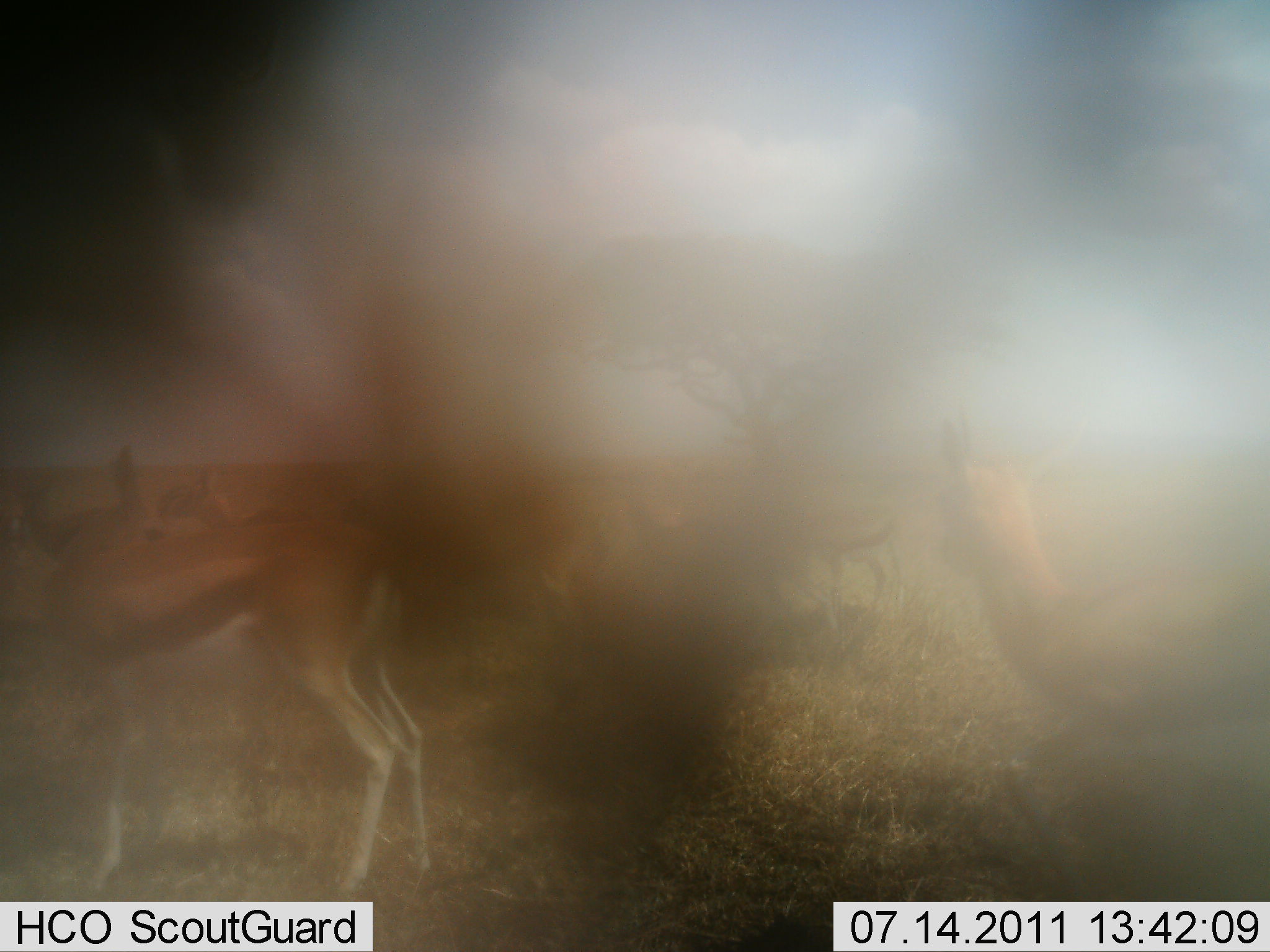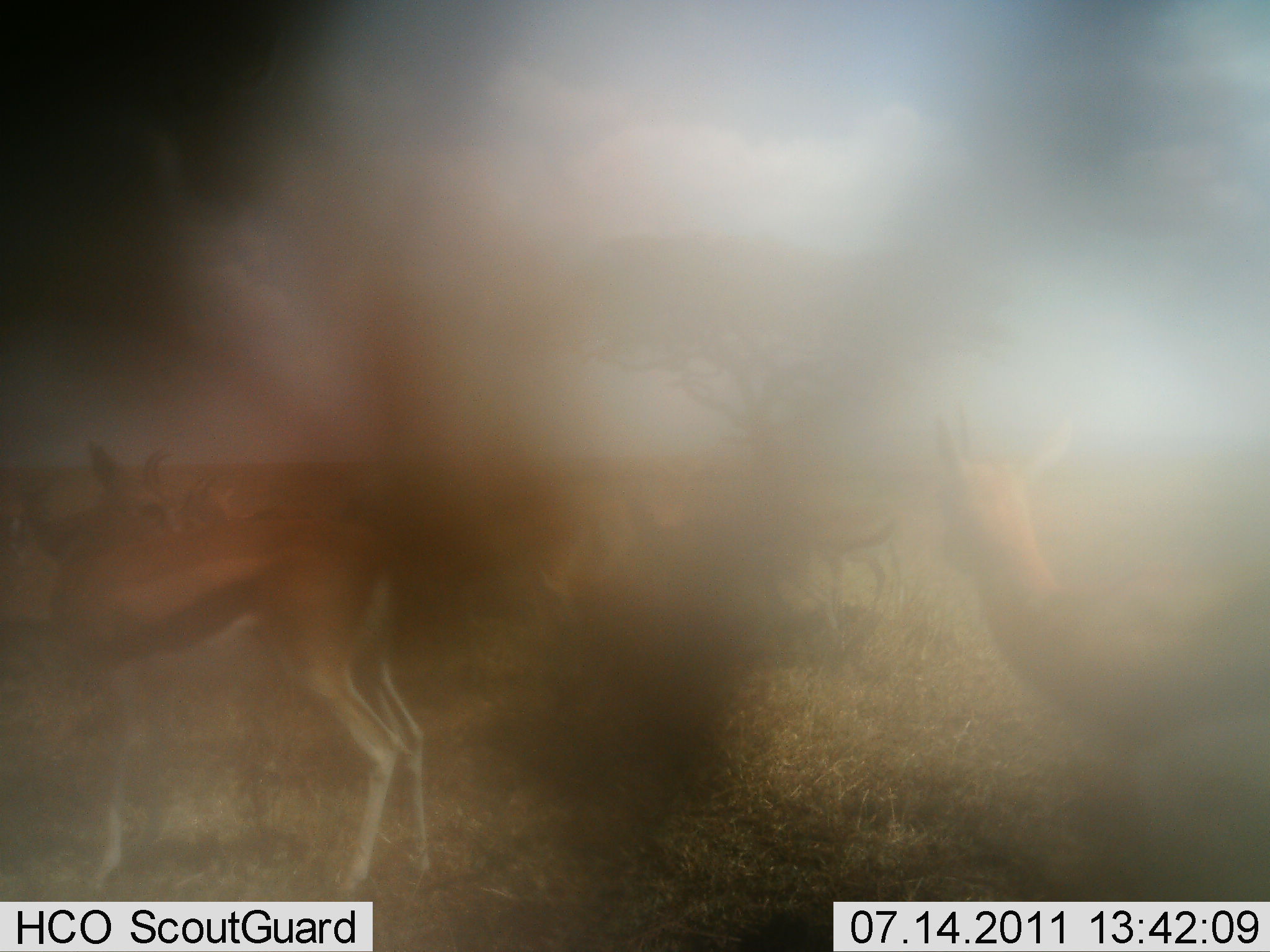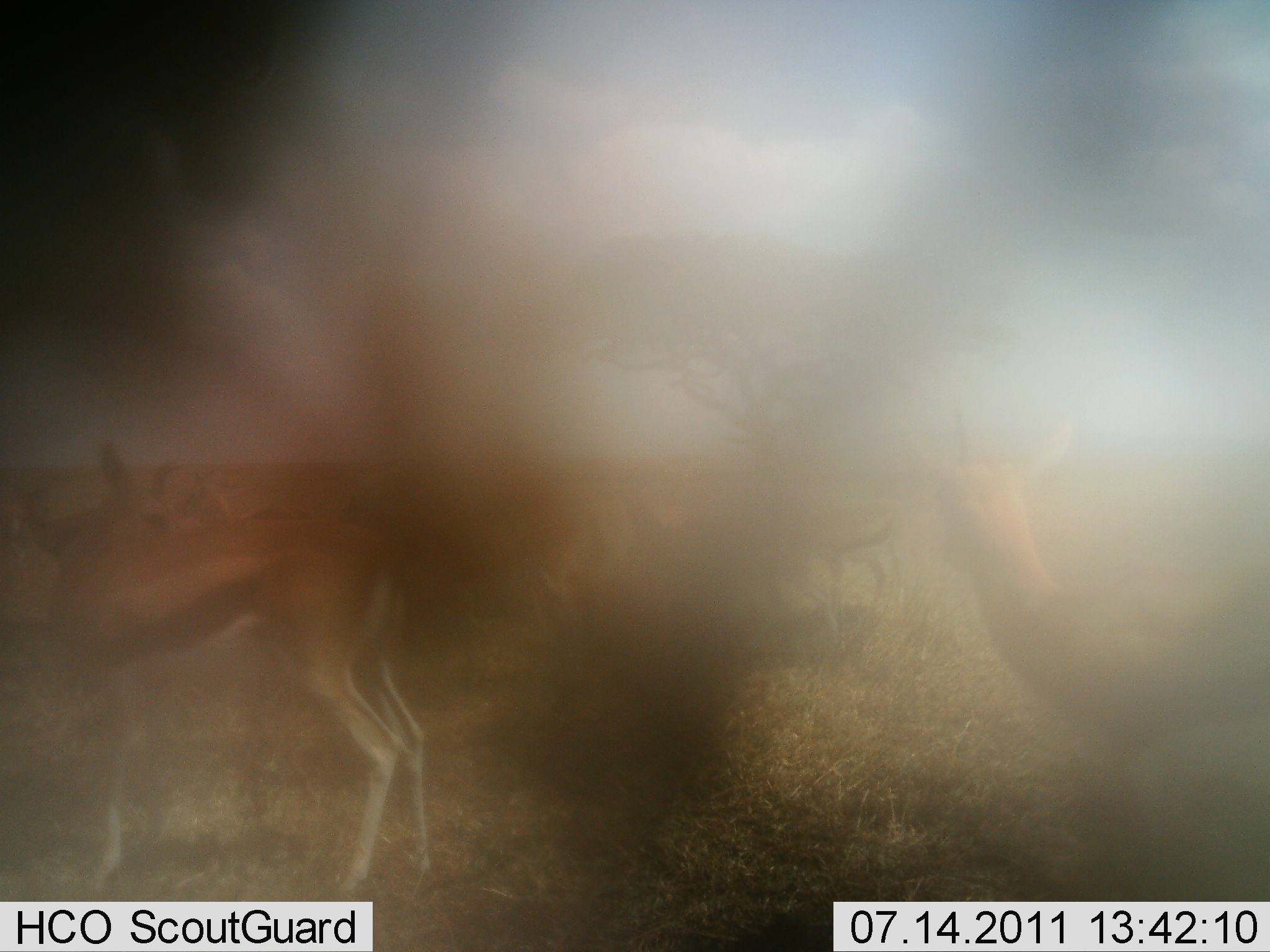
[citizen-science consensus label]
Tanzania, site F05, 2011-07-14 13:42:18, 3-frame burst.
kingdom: Animalia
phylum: Chordata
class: Mammalia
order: Artiodactyla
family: Bovidae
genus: Eudorcas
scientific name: Eudorcas thomsonii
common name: thomson's gazelle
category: gazellethomsons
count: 5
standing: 92%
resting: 0%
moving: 0%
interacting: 8%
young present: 8%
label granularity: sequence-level